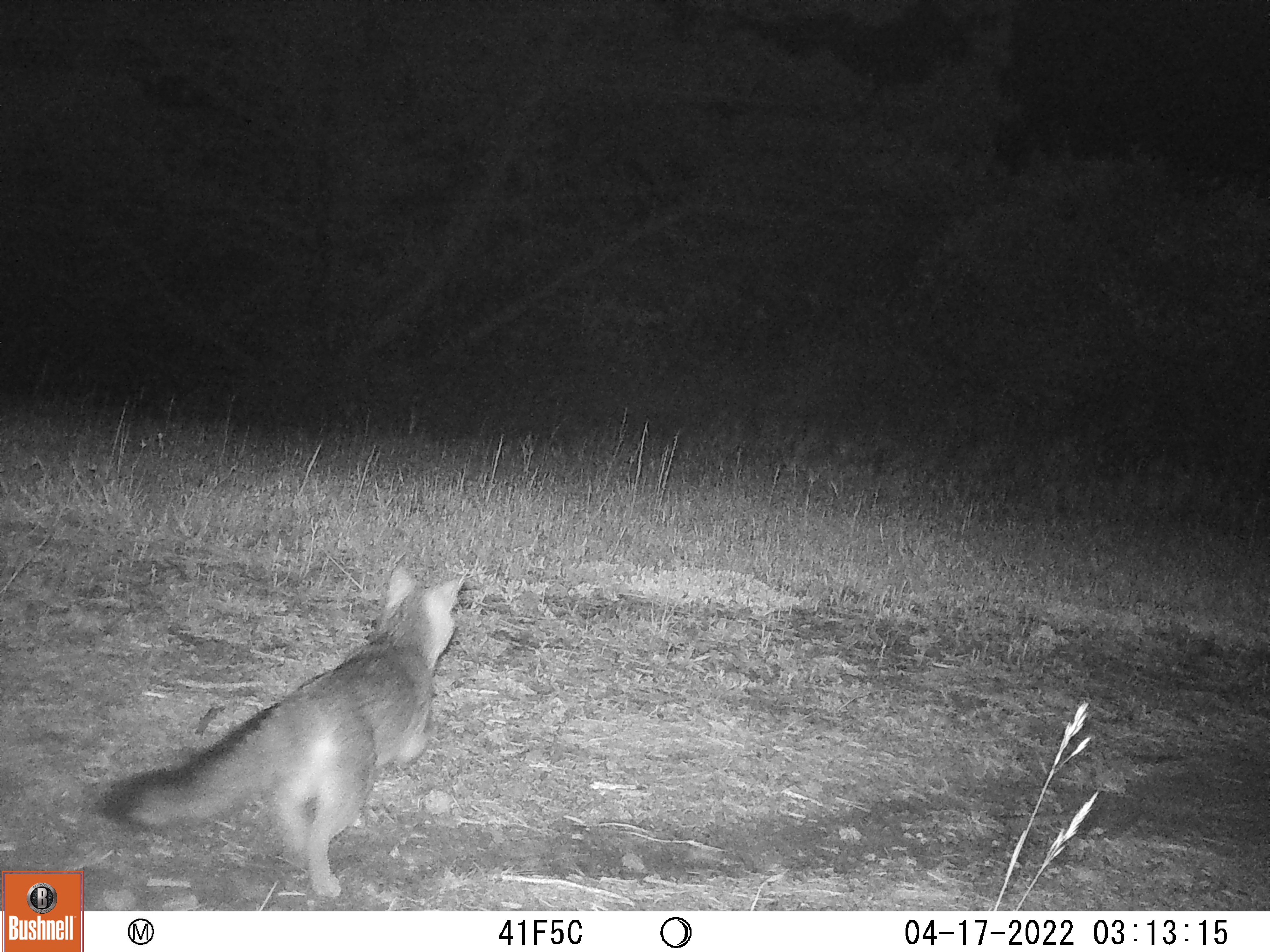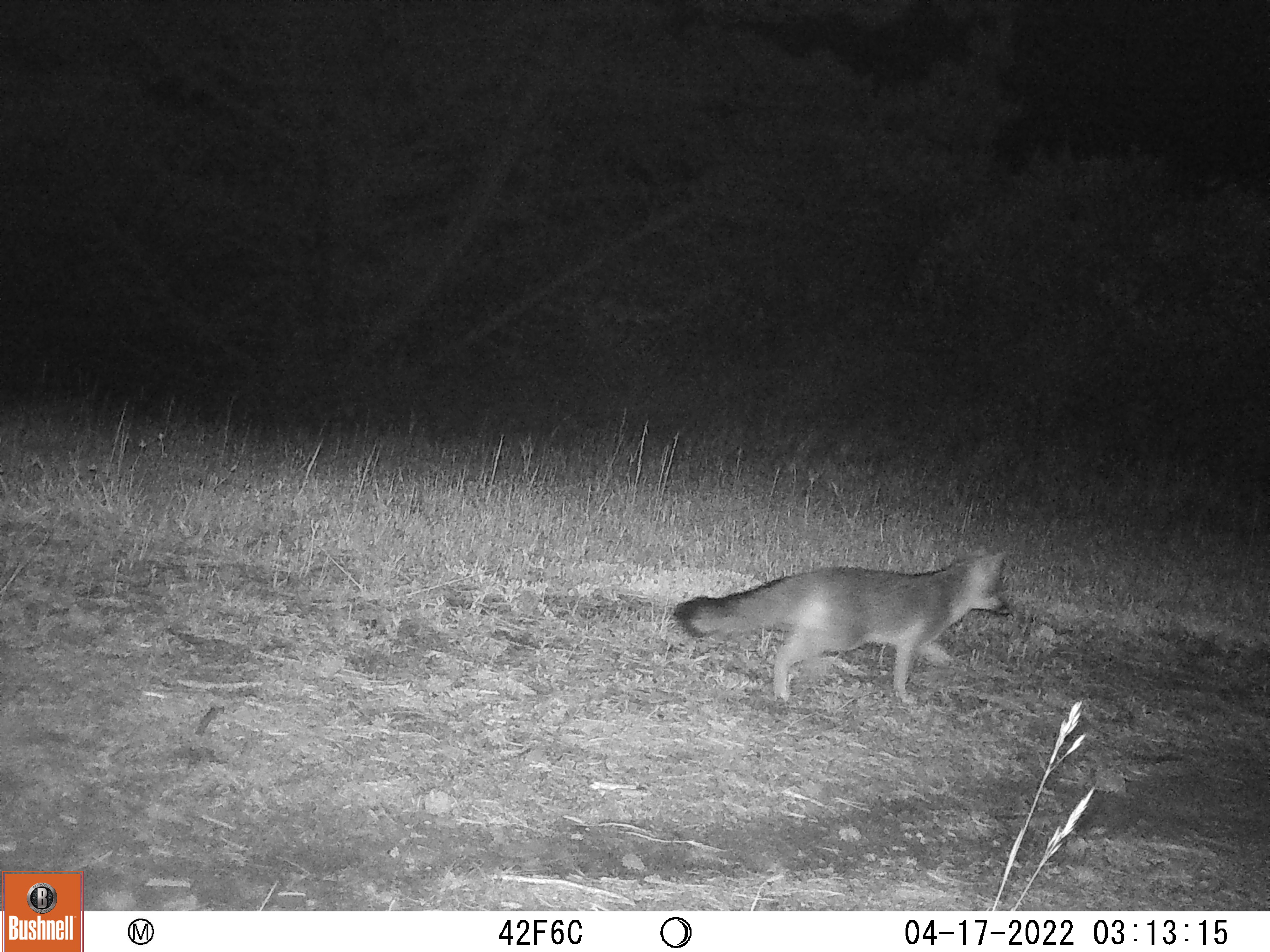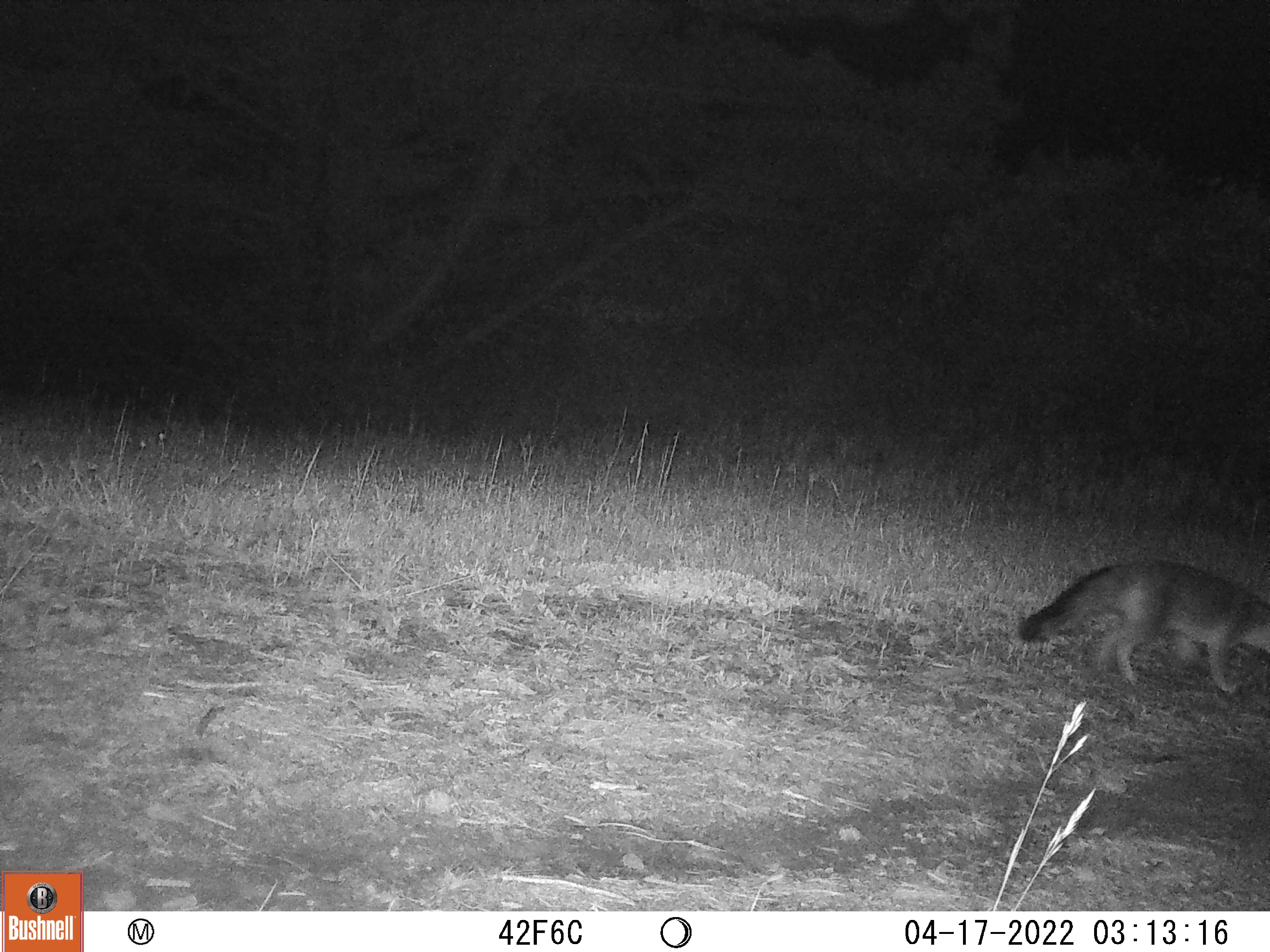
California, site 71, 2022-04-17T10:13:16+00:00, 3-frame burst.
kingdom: Animalia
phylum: Chordata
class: Mammalia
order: Carnivora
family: Canidae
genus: Urocyon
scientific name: Urocyon cinereoargenteus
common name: gray fox